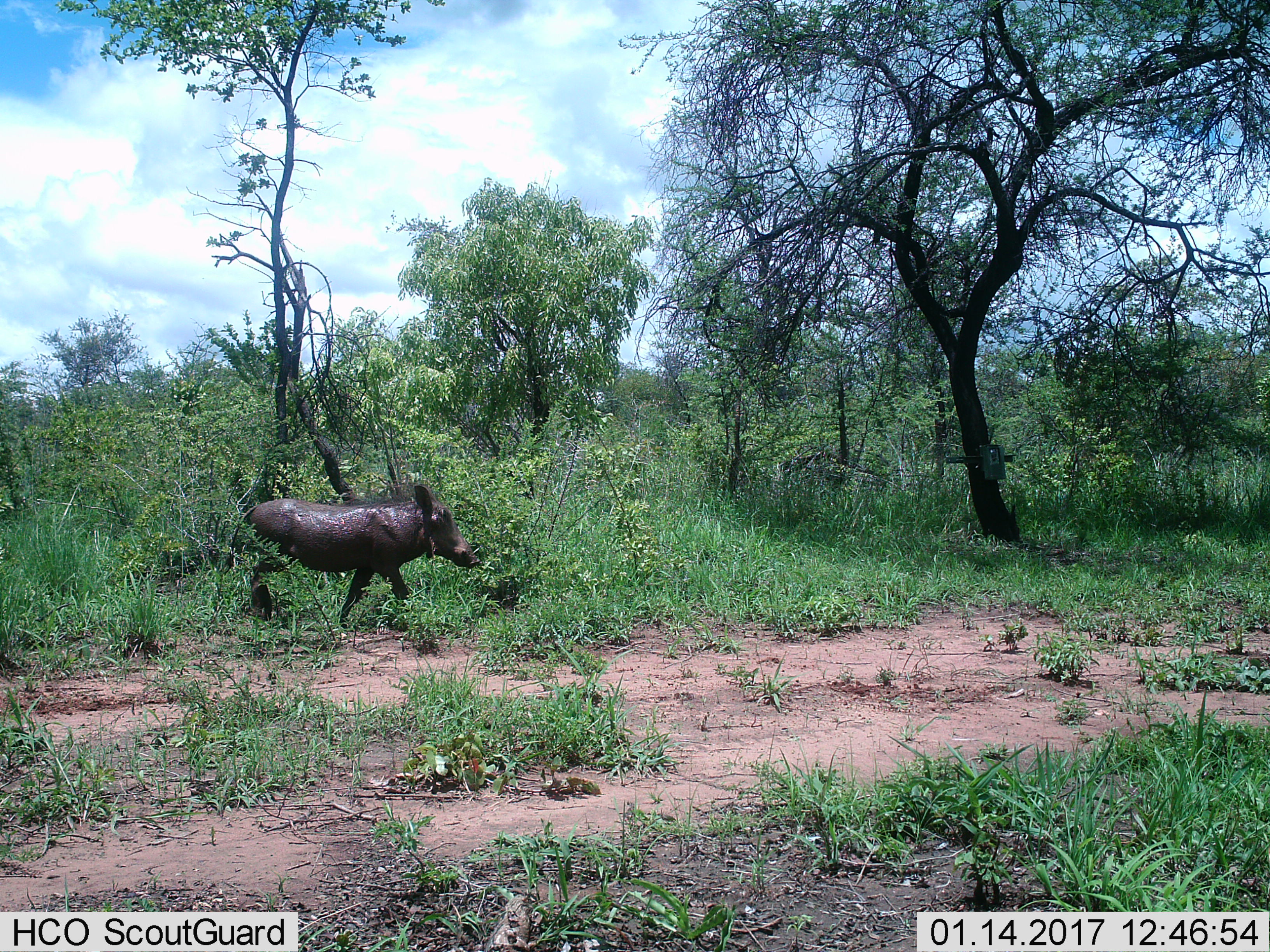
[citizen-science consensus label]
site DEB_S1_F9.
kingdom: Animalia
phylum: Chordata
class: Mammalia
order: Artiodactyla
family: Suidae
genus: Phacochoerus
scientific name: Phacochoerus africanus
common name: warthog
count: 1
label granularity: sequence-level